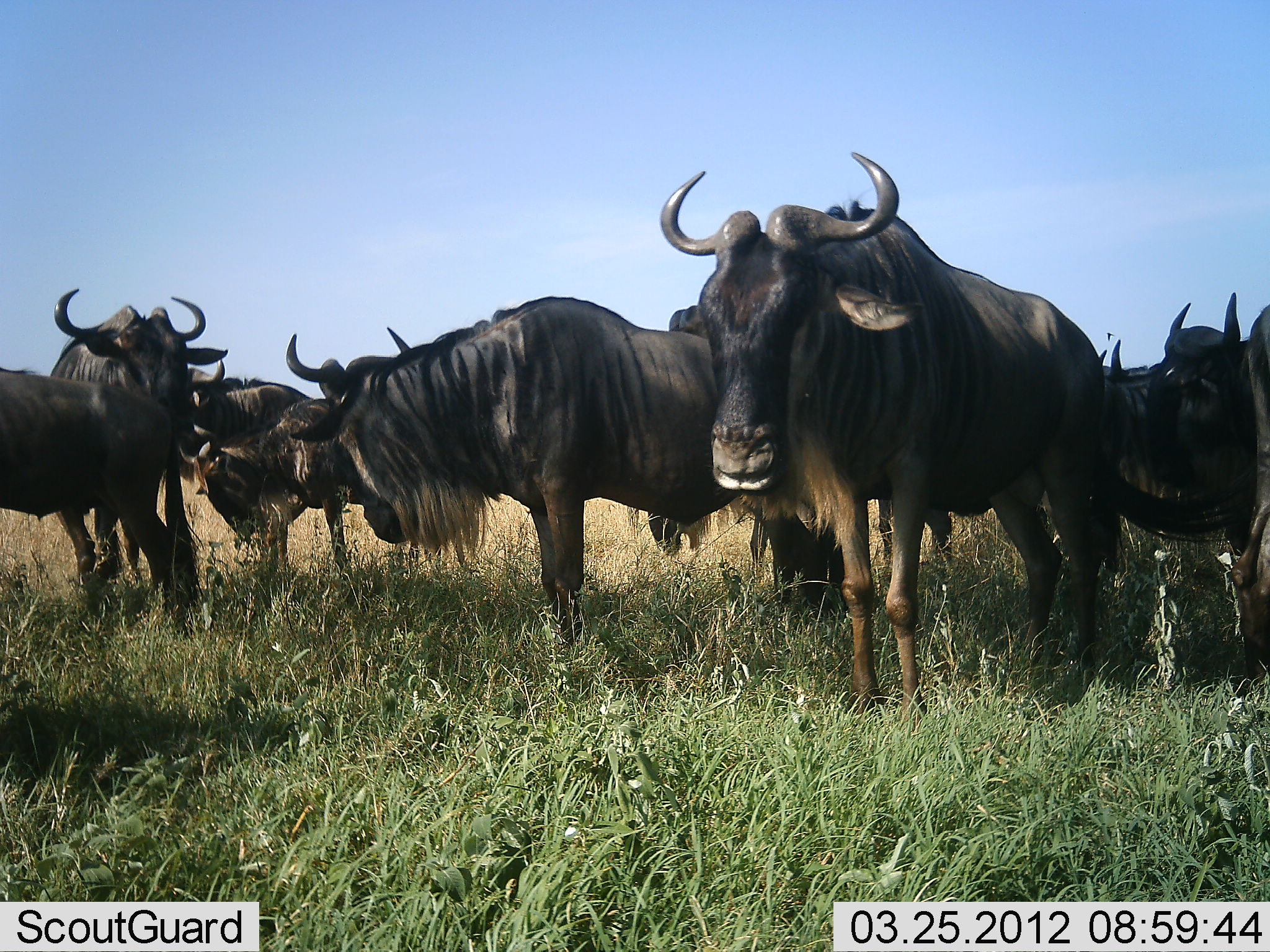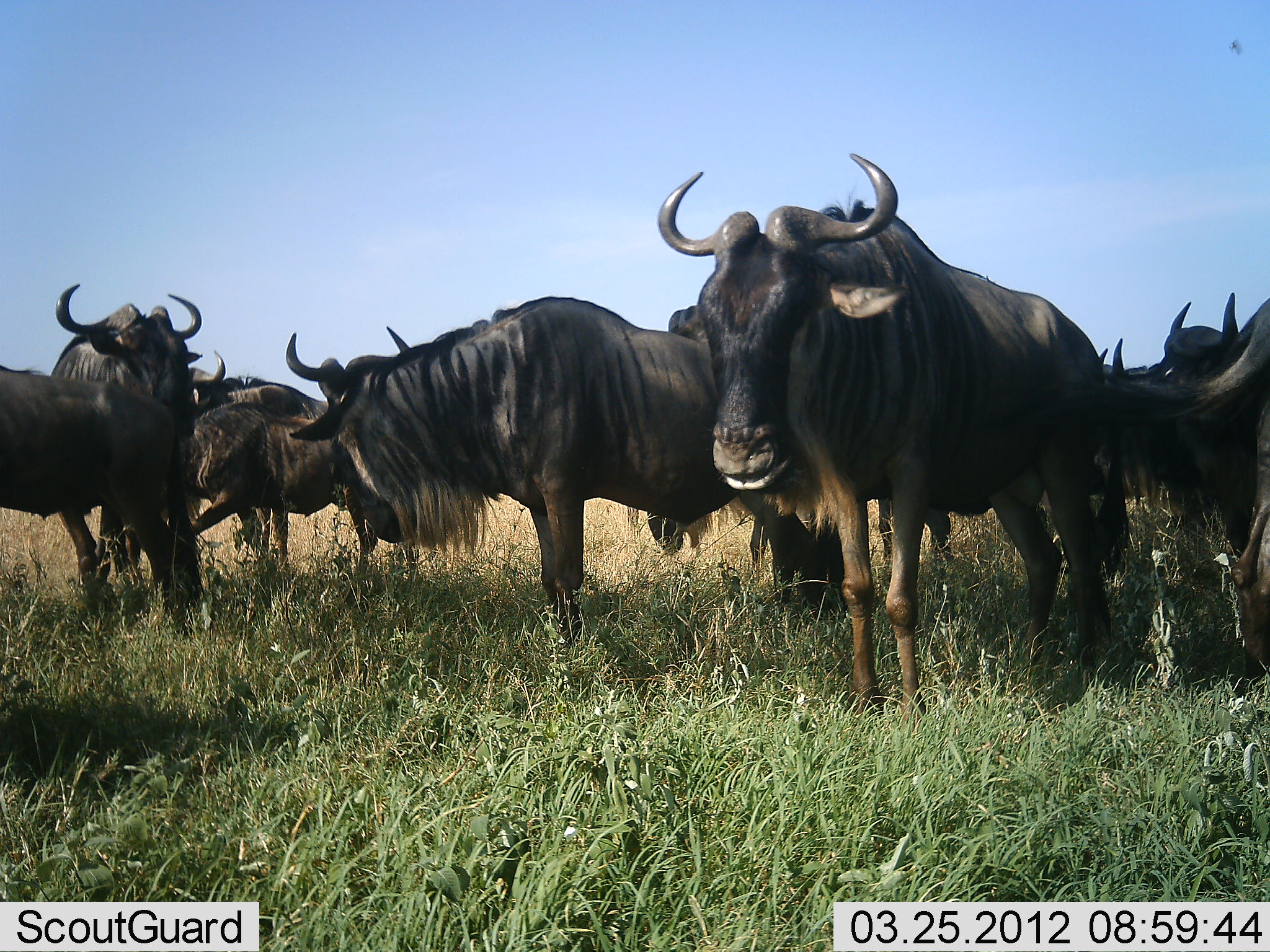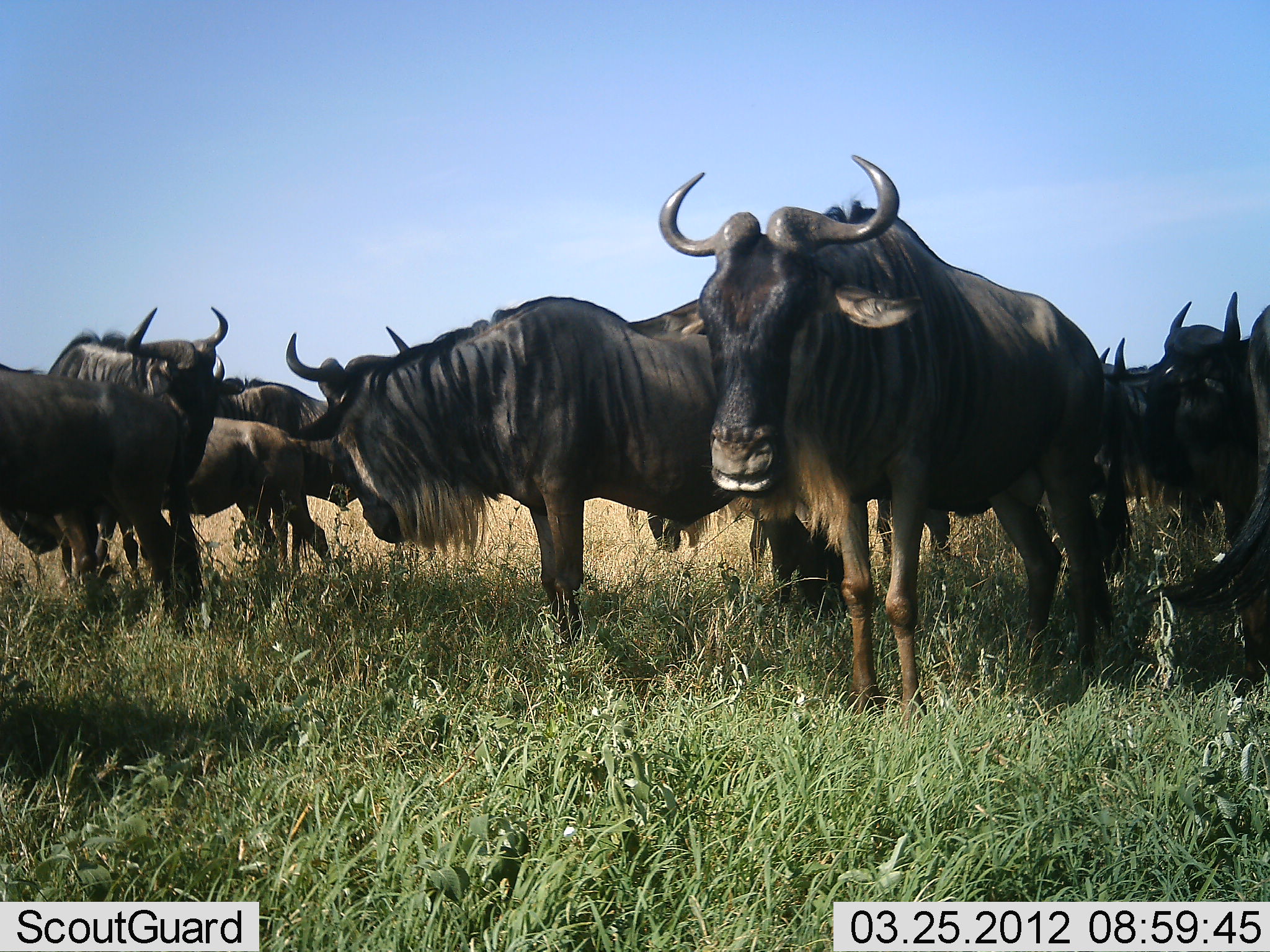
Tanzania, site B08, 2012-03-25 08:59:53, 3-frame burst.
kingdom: Animalia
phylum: Chordata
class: Mammalia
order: Artiodactyla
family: Bovidae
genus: Connochaetes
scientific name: Connochaetes taurinus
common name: blue wildebeest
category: wildebeest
Wildebeest (blue wildebeest) (Connochaetes taurinus), count 10. Behavior (volunteer vote fractions): standing 88%, resting 9%, moving 28%, interacting 12%. Young present (vote fraction): 22%. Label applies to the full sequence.